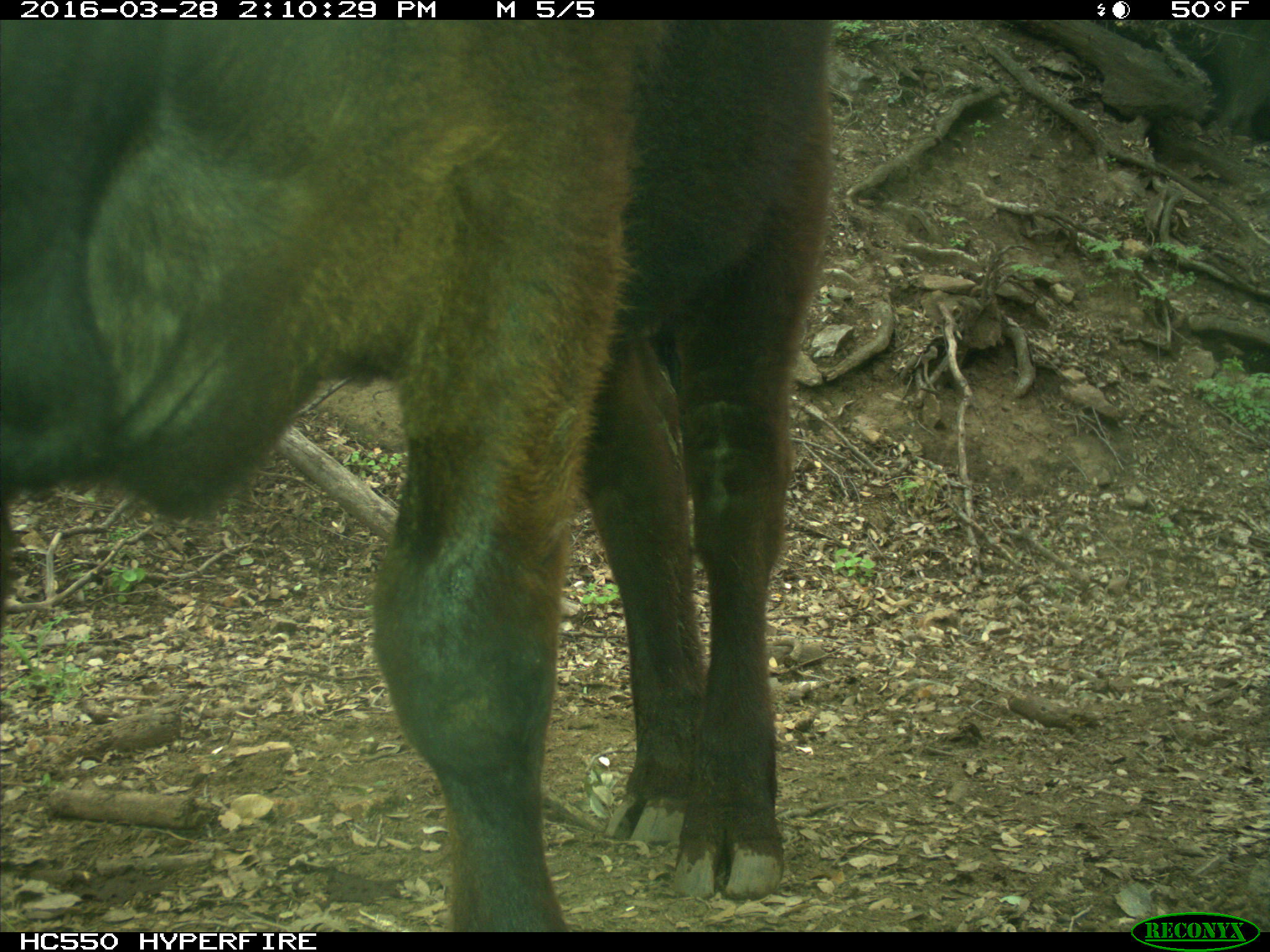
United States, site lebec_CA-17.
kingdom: Animalia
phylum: Chordata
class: Mammalia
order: Artiodactyla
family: Bovidae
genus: Bos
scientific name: Bos taurus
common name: domestic cow